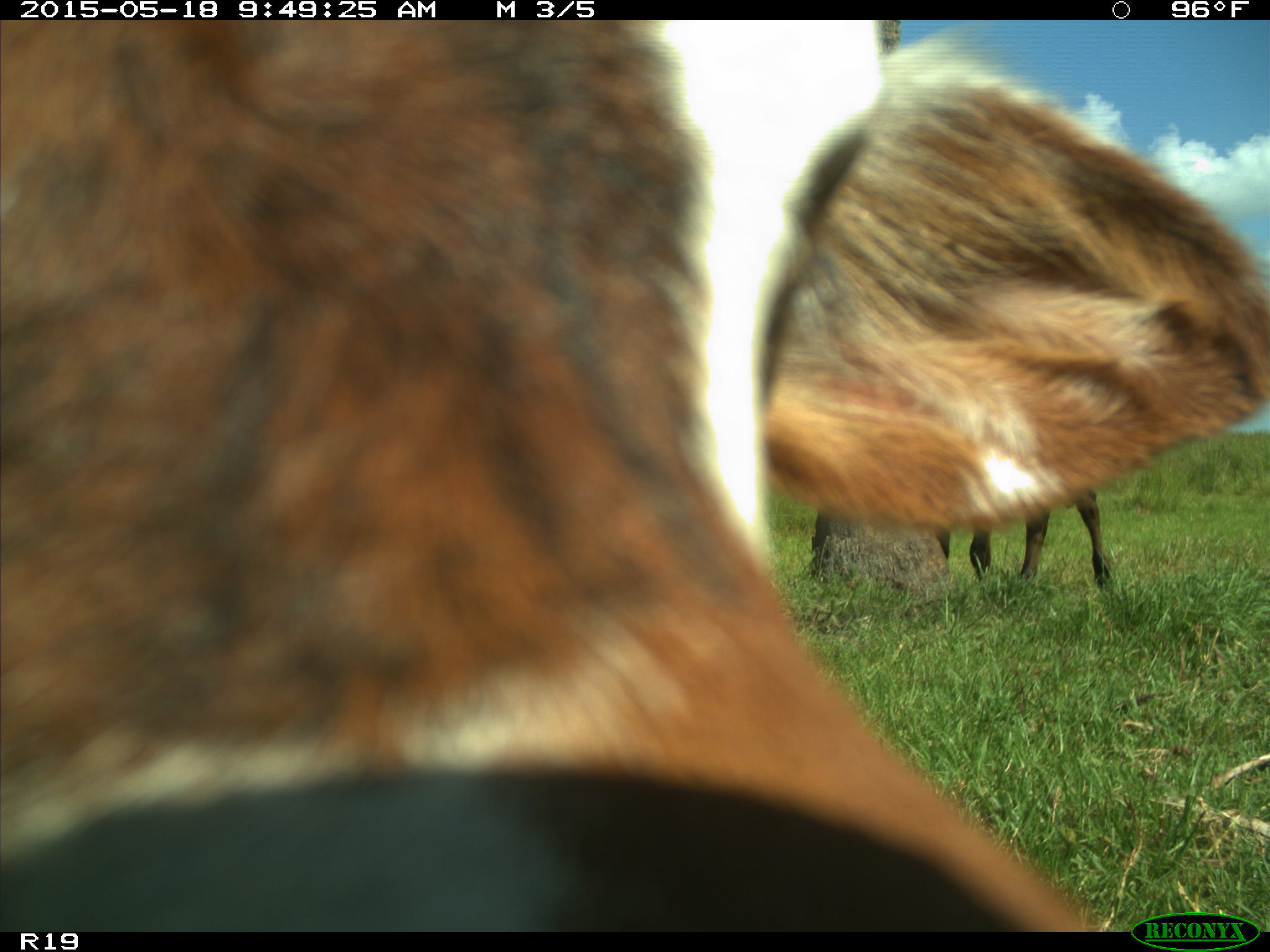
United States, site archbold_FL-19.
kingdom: Animalia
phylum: Chordata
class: Mammalia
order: Artiodactyla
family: Bovidae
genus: Bos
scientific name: Bos taurus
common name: domestic cow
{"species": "Bos taurus (domestic cow)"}